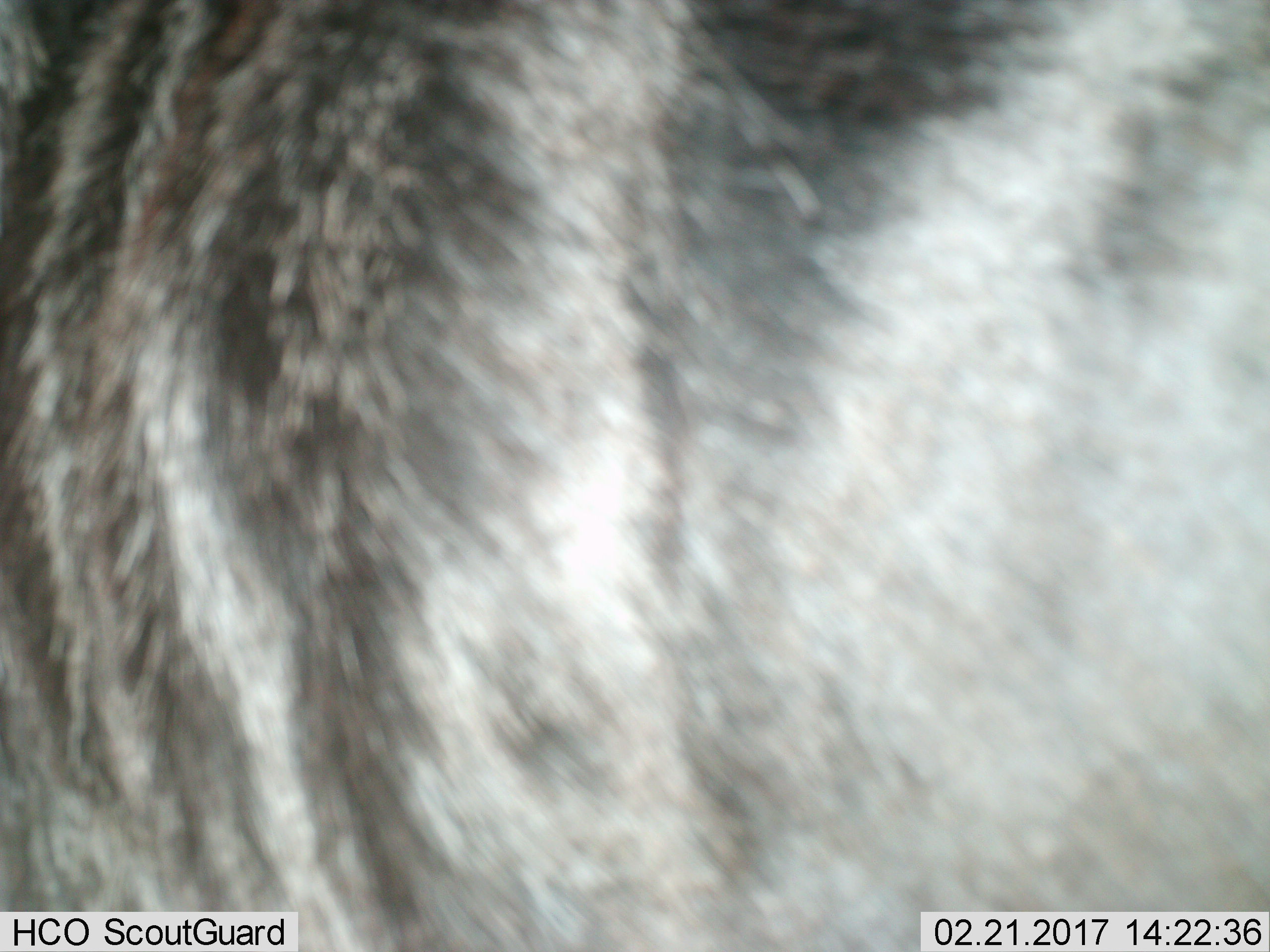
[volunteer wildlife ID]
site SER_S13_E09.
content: unidentified animal